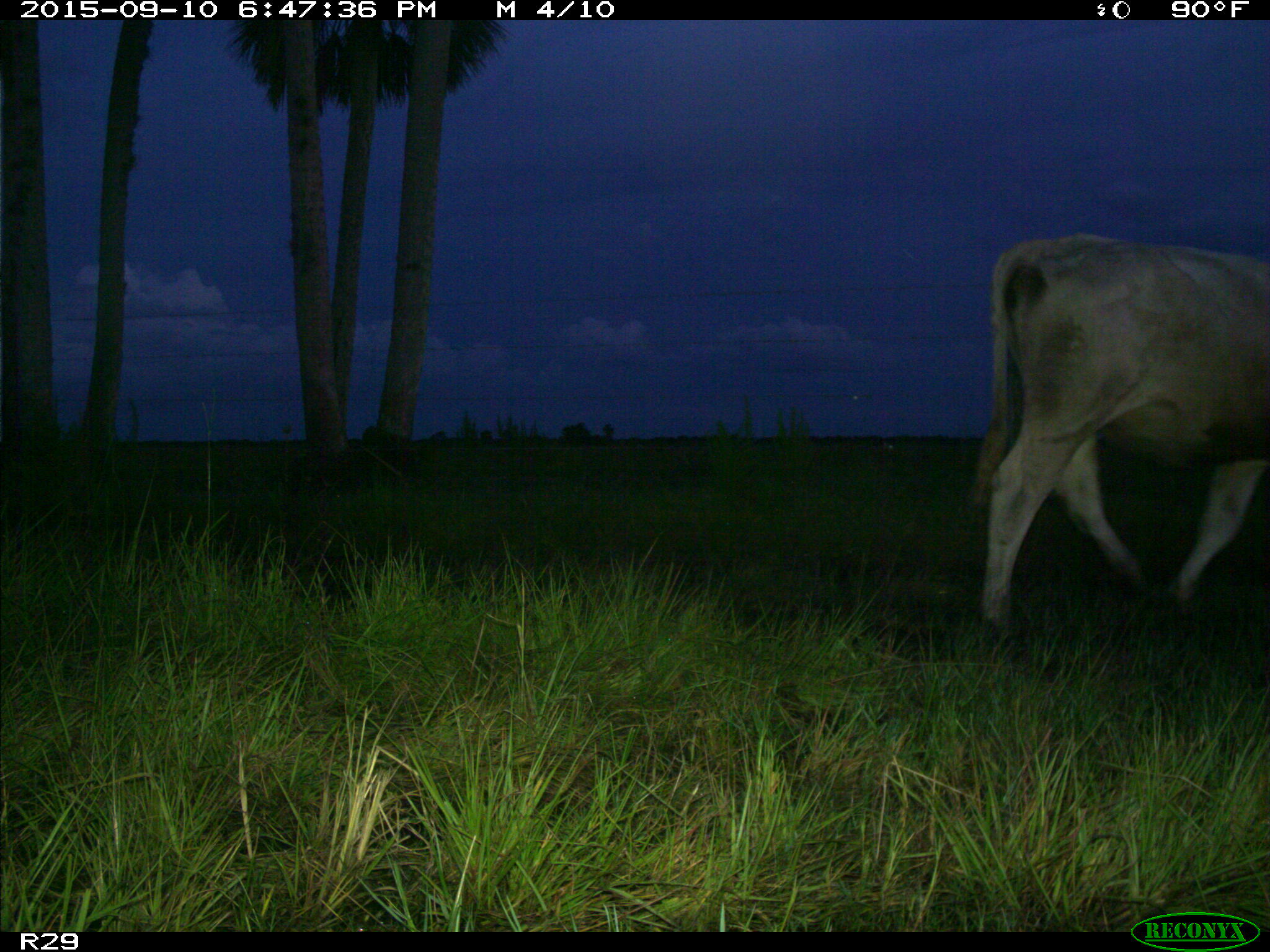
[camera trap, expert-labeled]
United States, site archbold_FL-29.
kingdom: Animalia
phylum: Chordata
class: Mammalia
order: Artiodactyla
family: Bovidae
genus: Bos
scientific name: Bos taurus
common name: domestic cow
Bos taurus (domestic cow).